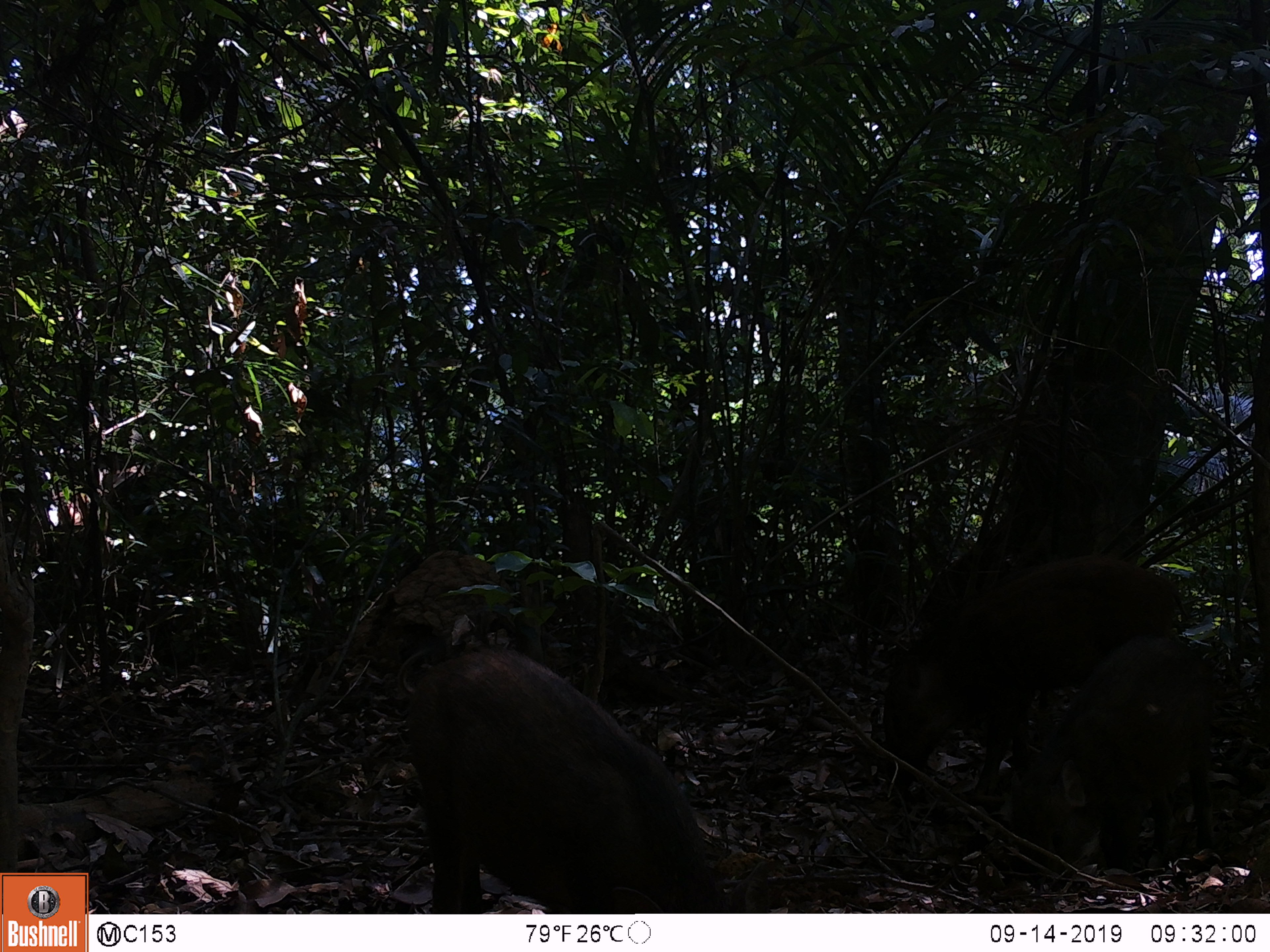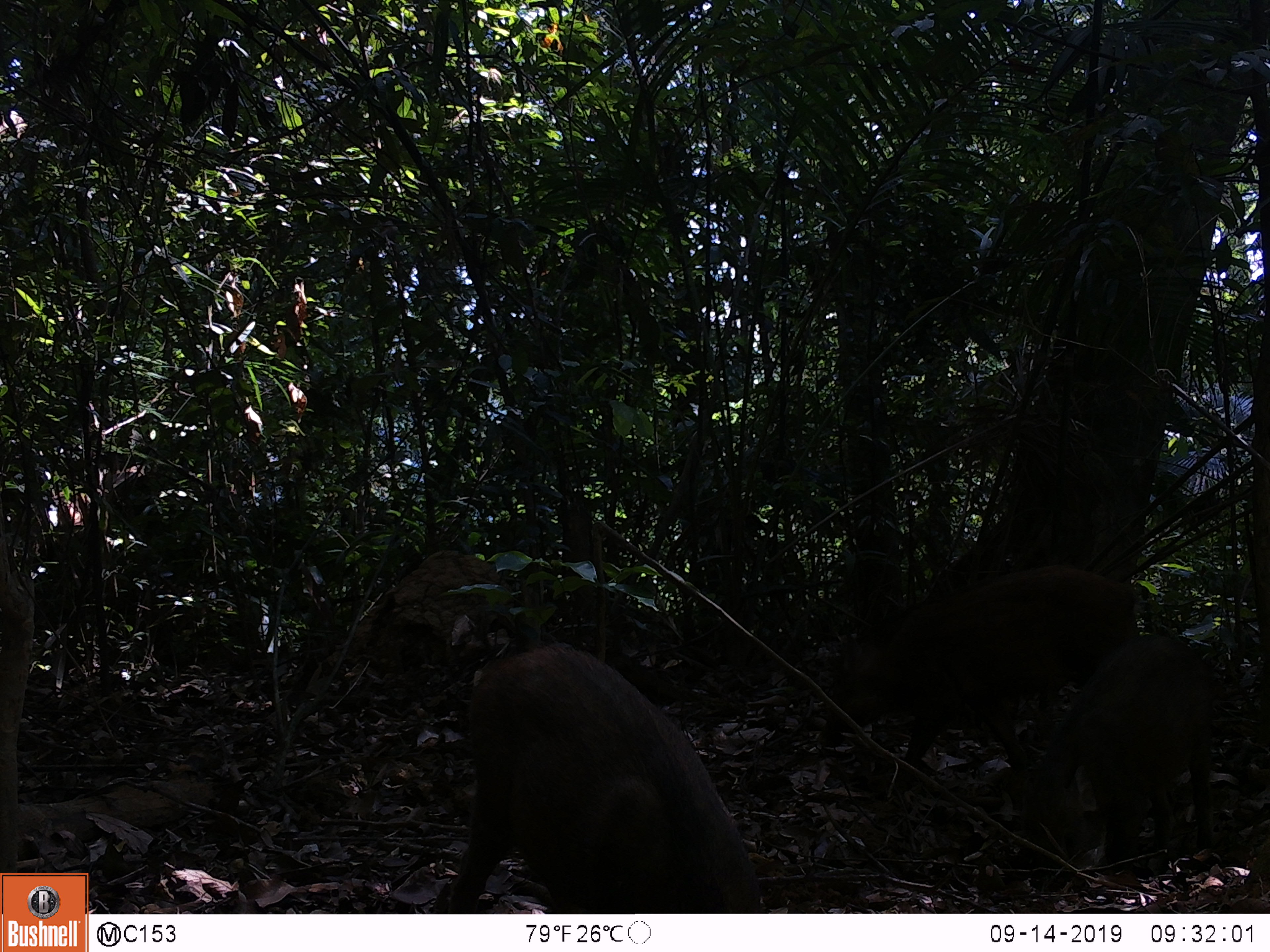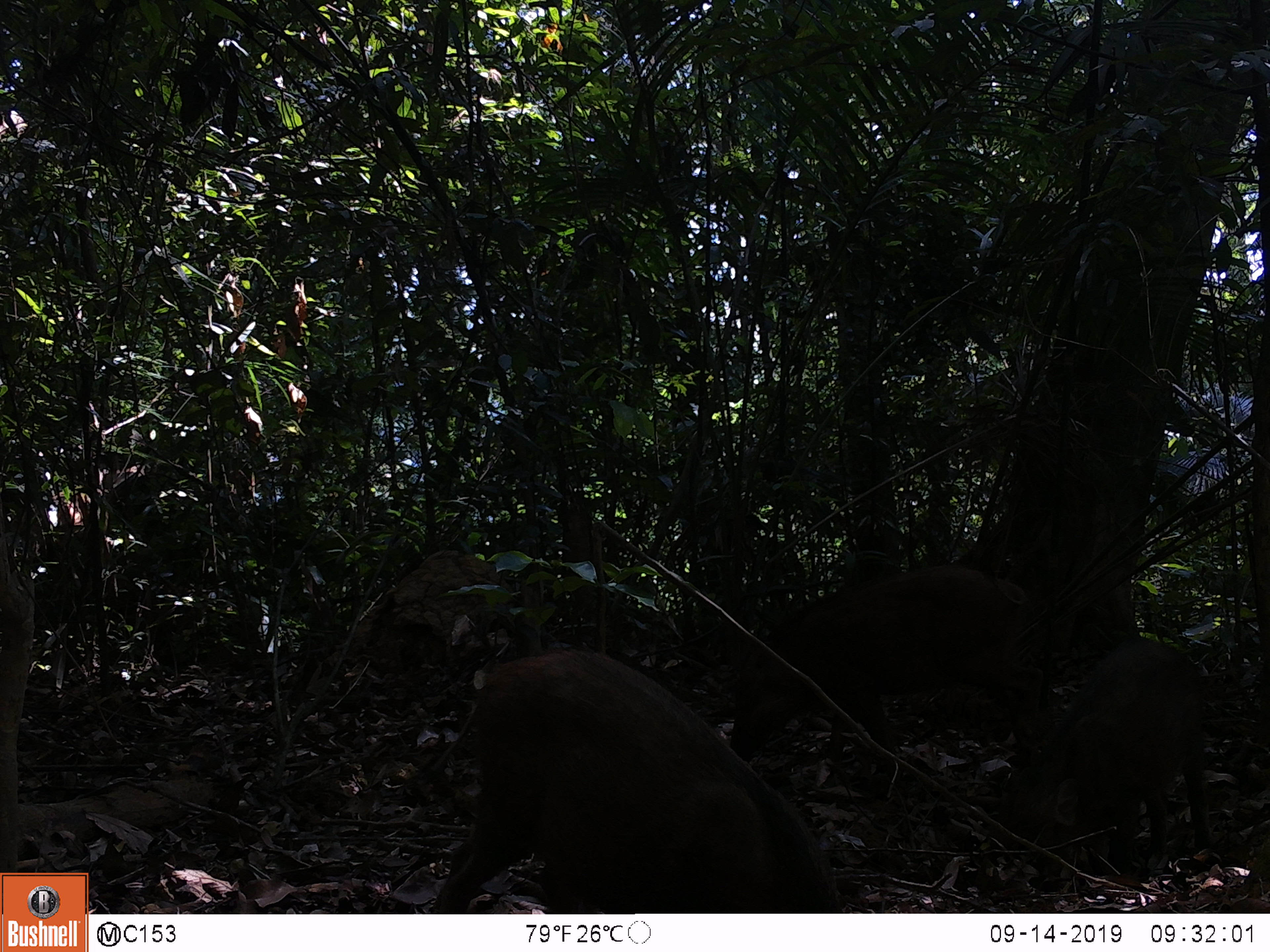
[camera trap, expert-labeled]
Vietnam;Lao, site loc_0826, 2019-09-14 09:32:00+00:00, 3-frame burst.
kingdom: Animalia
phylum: Chordata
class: Mammalia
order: Artiodactyla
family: Suidae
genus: Sus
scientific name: Sus scrofa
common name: eurasian wild pig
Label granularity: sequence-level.